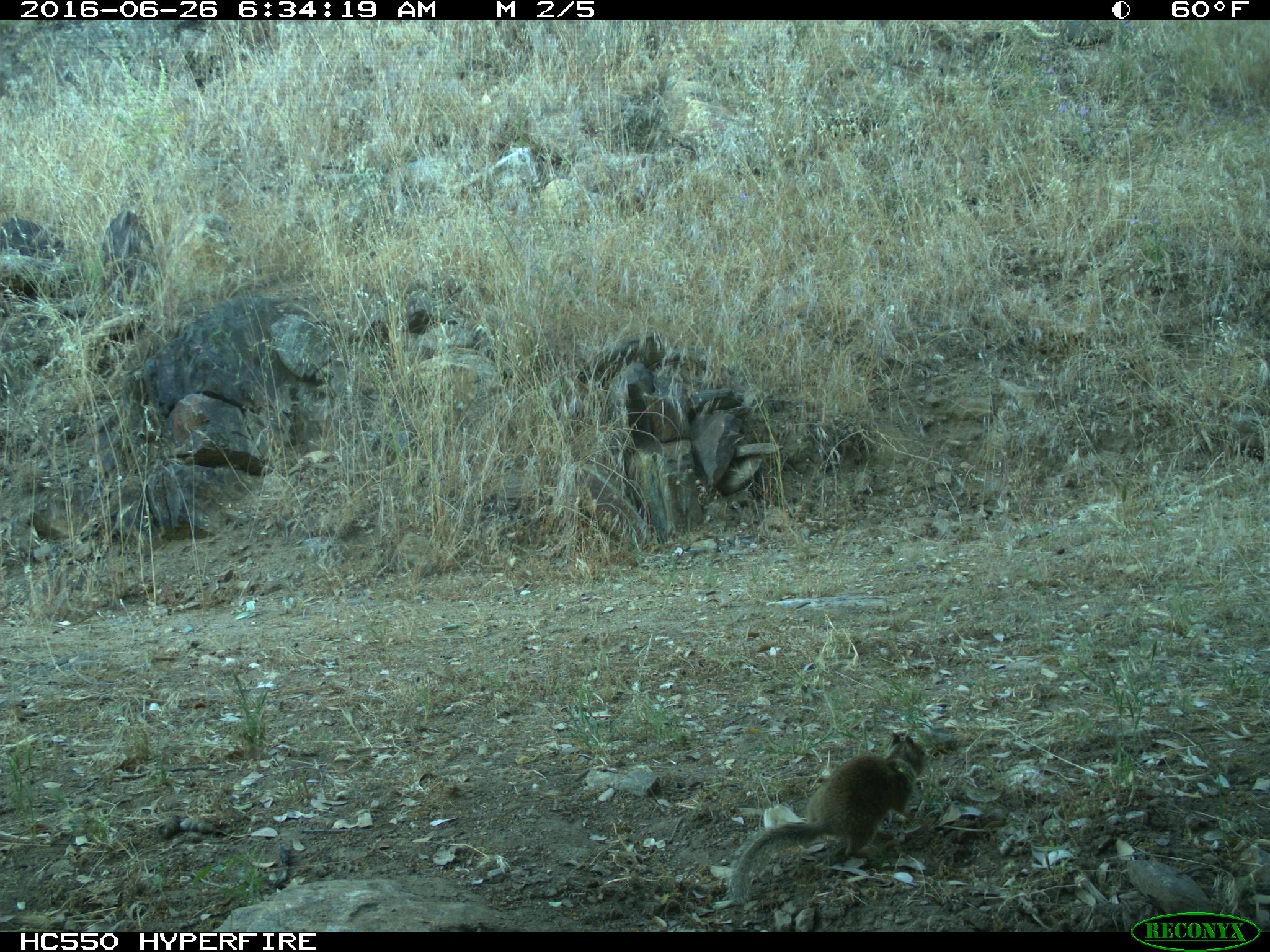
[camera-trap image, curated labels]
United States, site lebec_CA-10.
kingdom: Animalia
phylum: Chordata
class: Mammalia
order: Rodentia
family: Sciuridae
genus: Otospermophilus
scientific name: Otospermophilus beecheyi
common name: california ground squirrel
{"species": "Otospermophilus beecheyi (california ground squirrel)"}